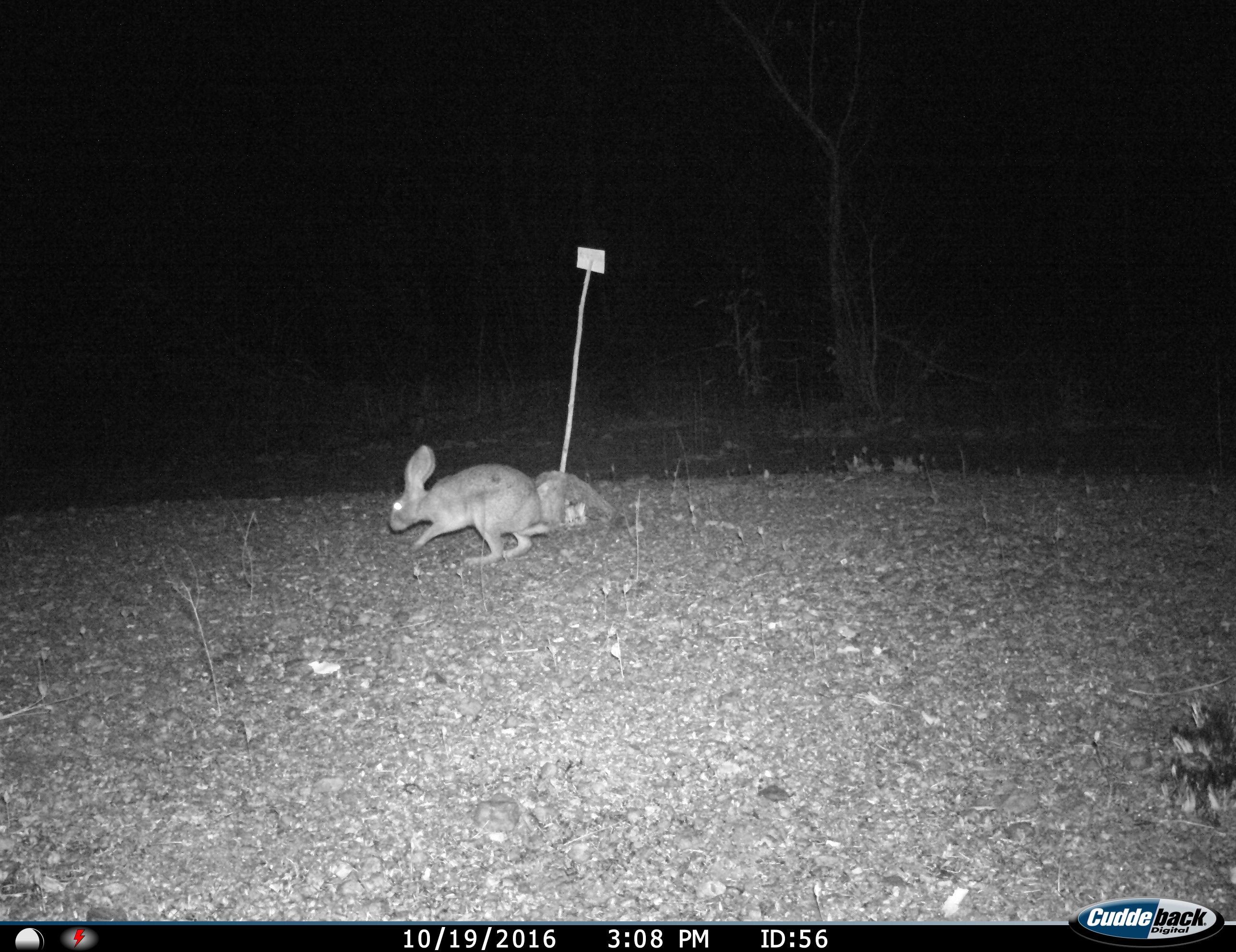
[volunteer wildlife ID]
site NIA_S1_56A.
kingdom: Animalia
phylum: Chordata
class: Mammalia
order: Lagomorpha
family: Leporidae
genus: Lepus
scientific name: Lepus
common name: hare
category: hareunknown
Hareunknown (hare) (Lepus), count 1. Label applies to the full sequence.